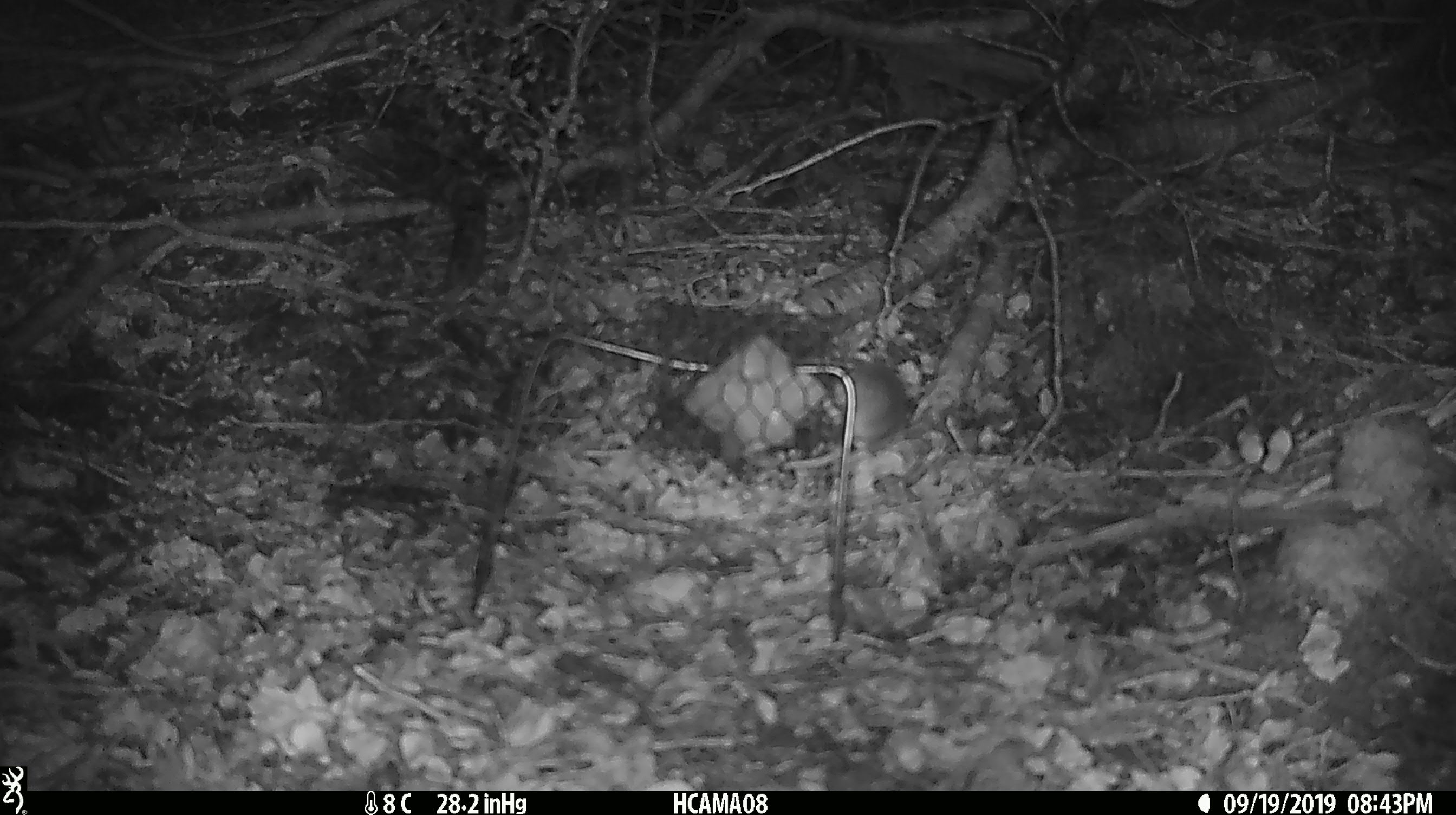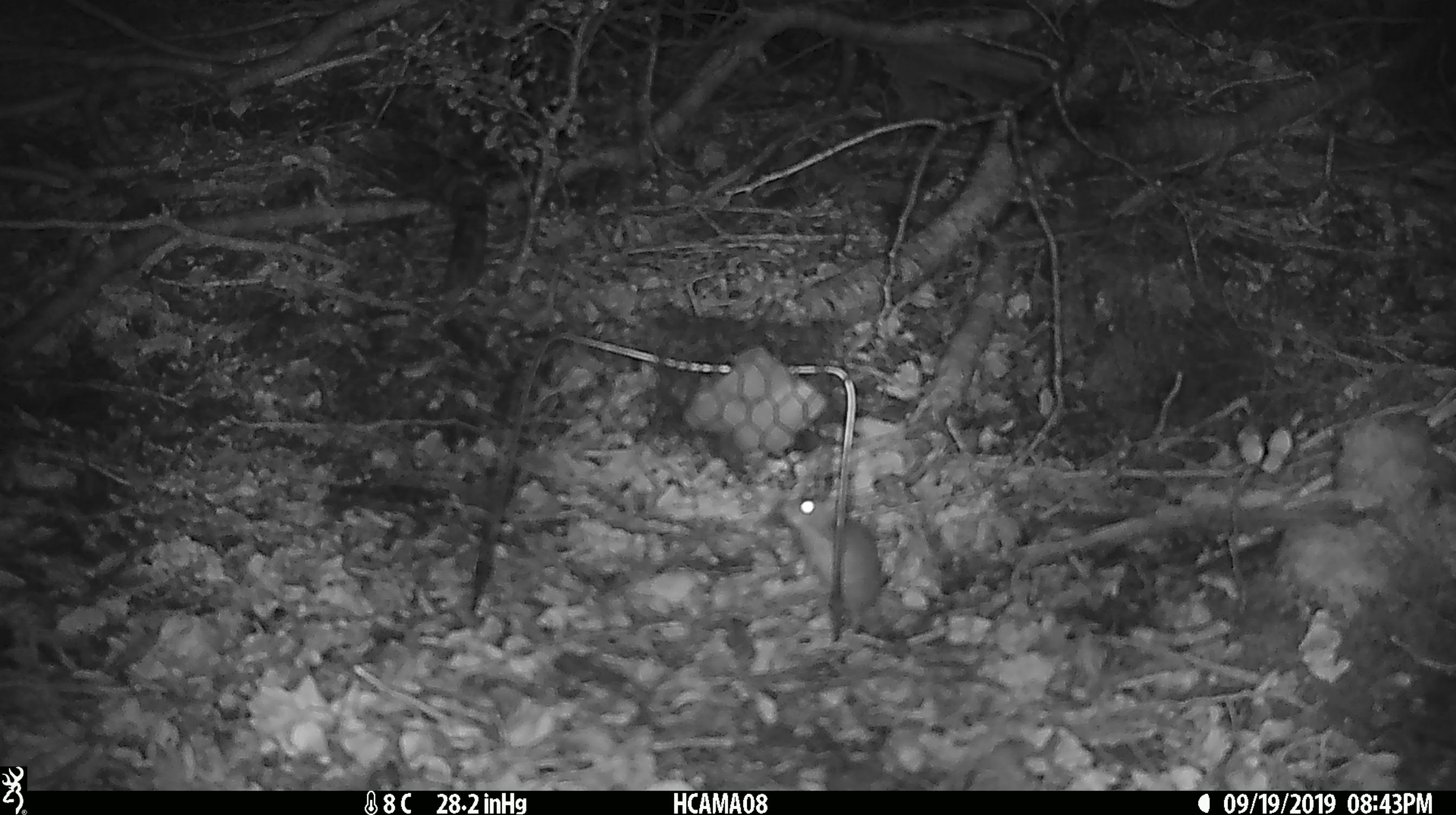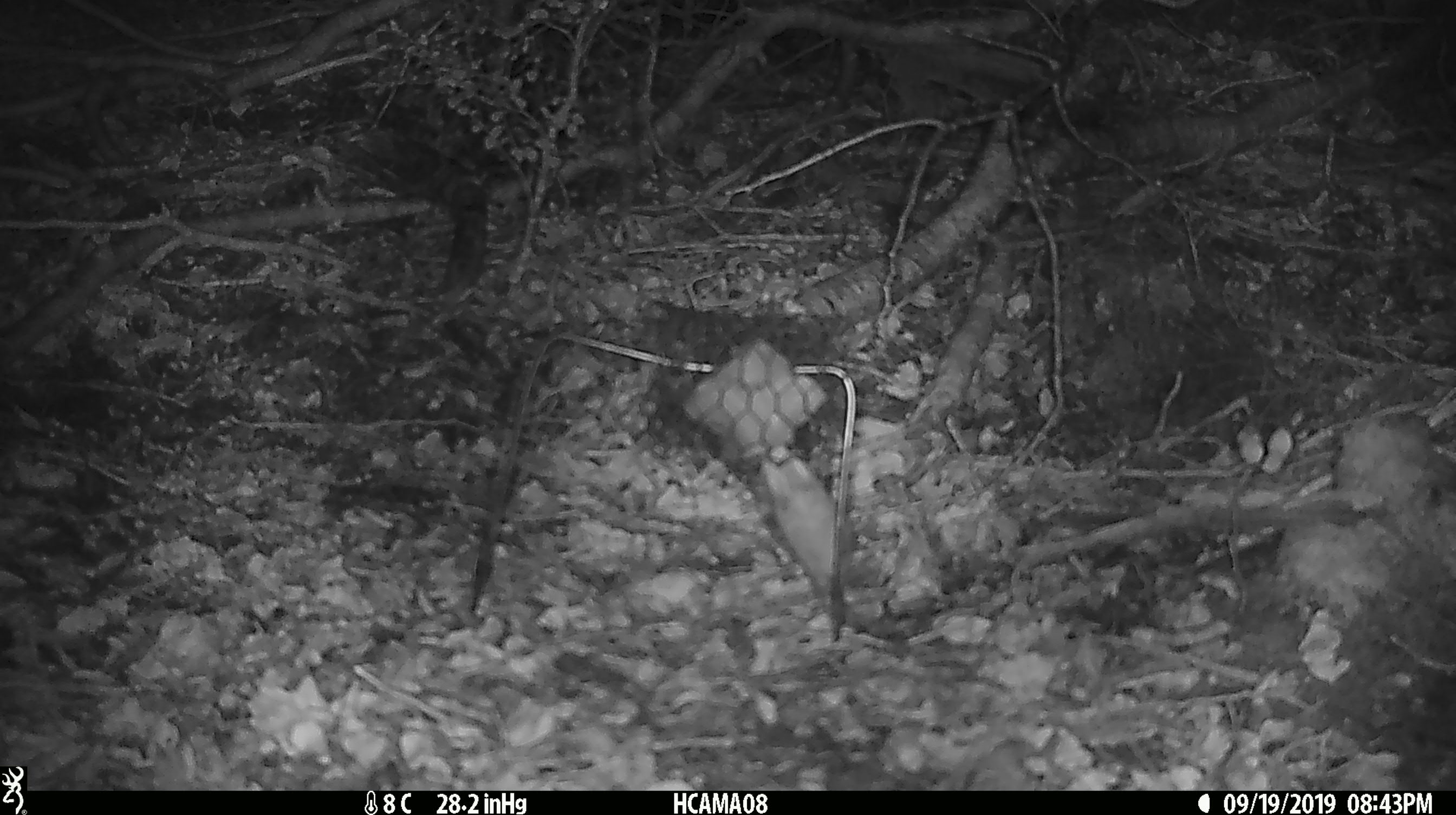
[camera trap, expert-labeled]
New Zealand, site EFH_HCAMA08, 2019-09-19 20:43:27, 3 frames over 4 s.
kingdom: Animalia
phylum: Chordata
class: Mammalia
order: Rodentia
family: Muridae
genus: Mus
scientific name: Mus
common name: mouse